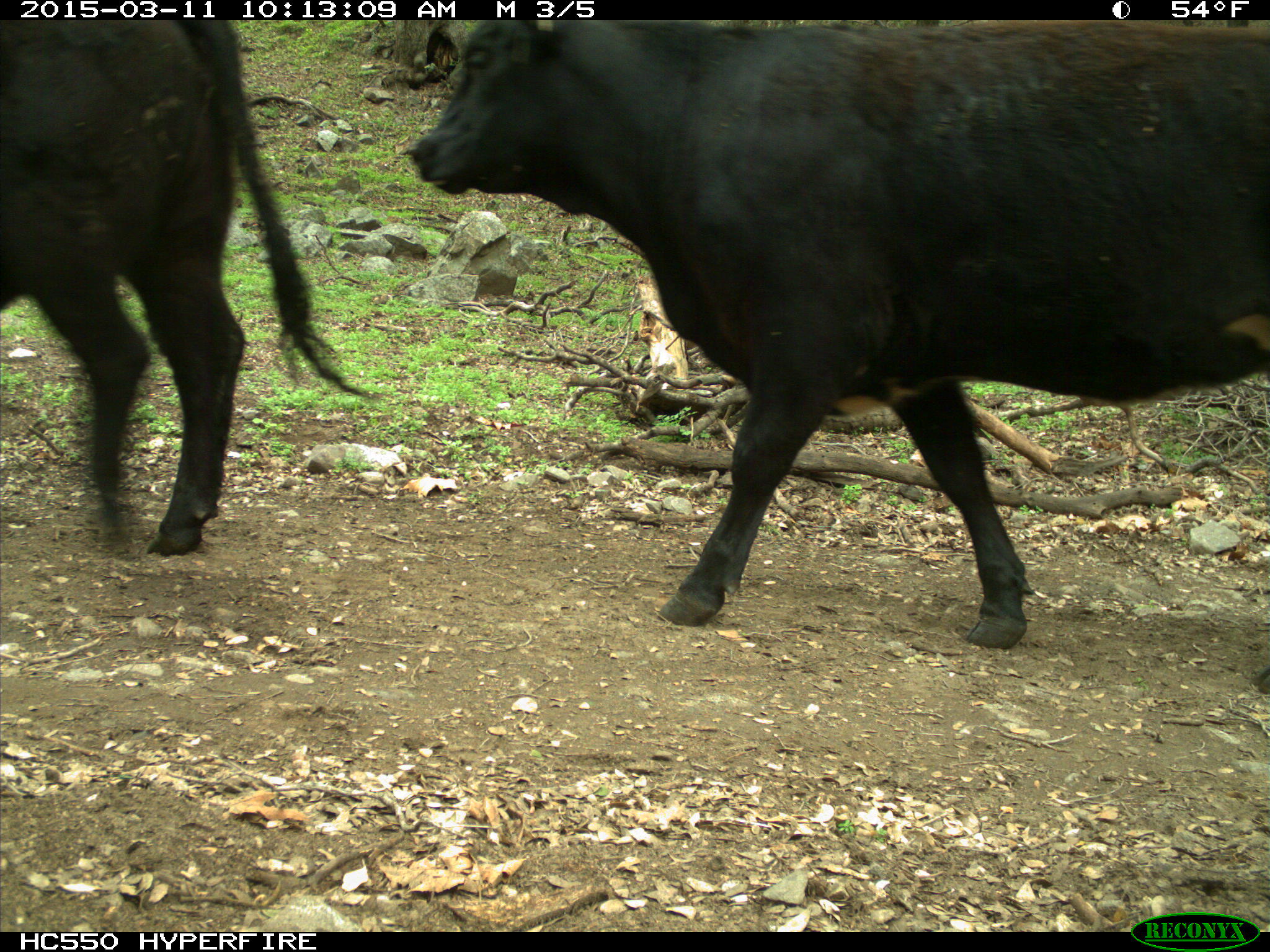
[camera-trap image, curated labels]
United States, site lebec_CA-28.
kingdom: Animalia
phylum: Chordata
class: Mammalia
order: Artiodactyla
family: Bovidae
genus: Bos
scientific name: Bos taurus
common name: domestic cow